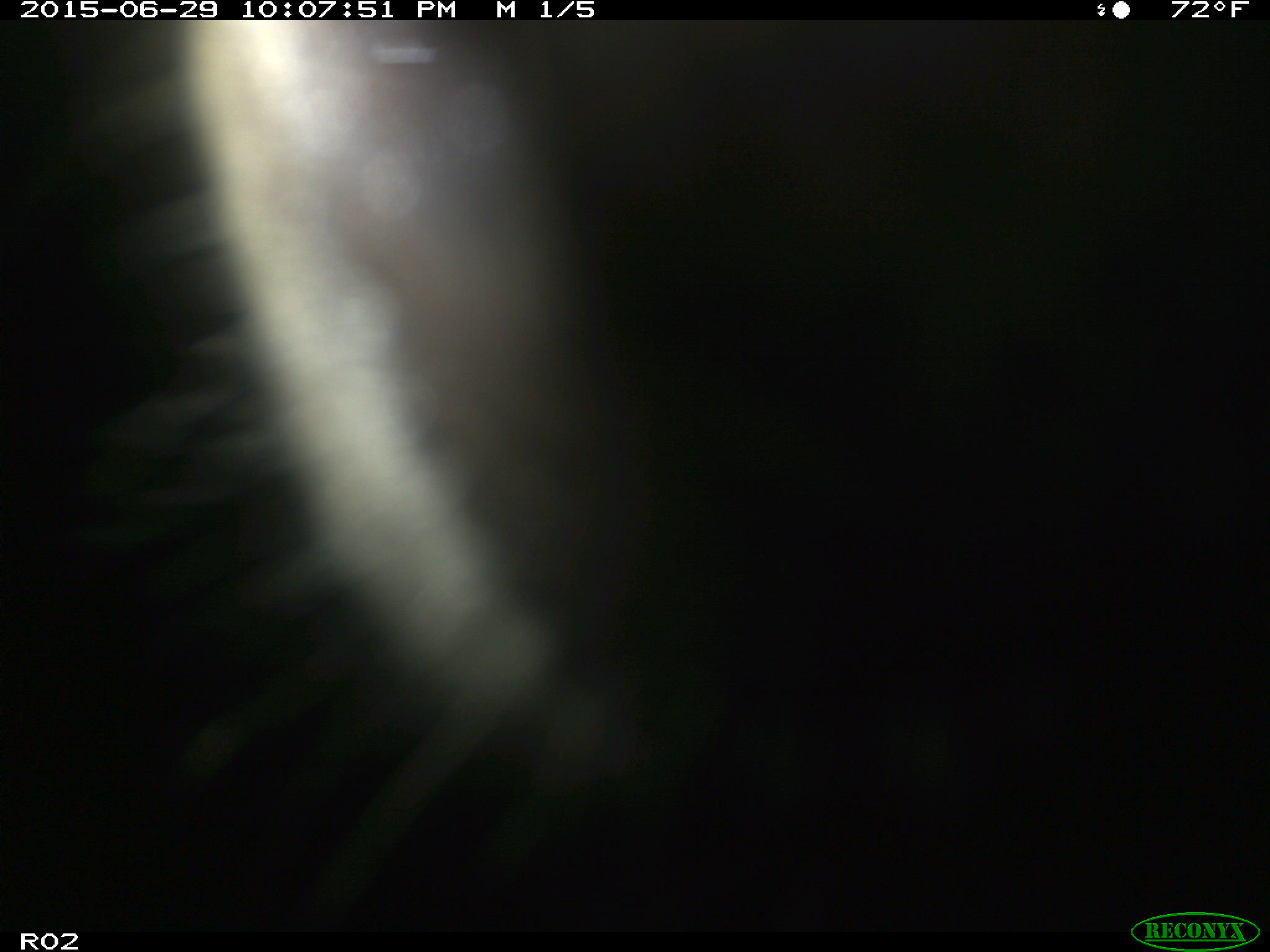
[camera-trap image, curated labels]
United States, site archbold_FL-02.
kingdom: Animalia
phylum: Chordata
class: Mammalia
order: Artiodactyla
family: Bovidae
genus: Bos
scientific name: Bos taurus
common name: domestic cow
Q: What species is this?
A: Bos taurus (domestic cow).